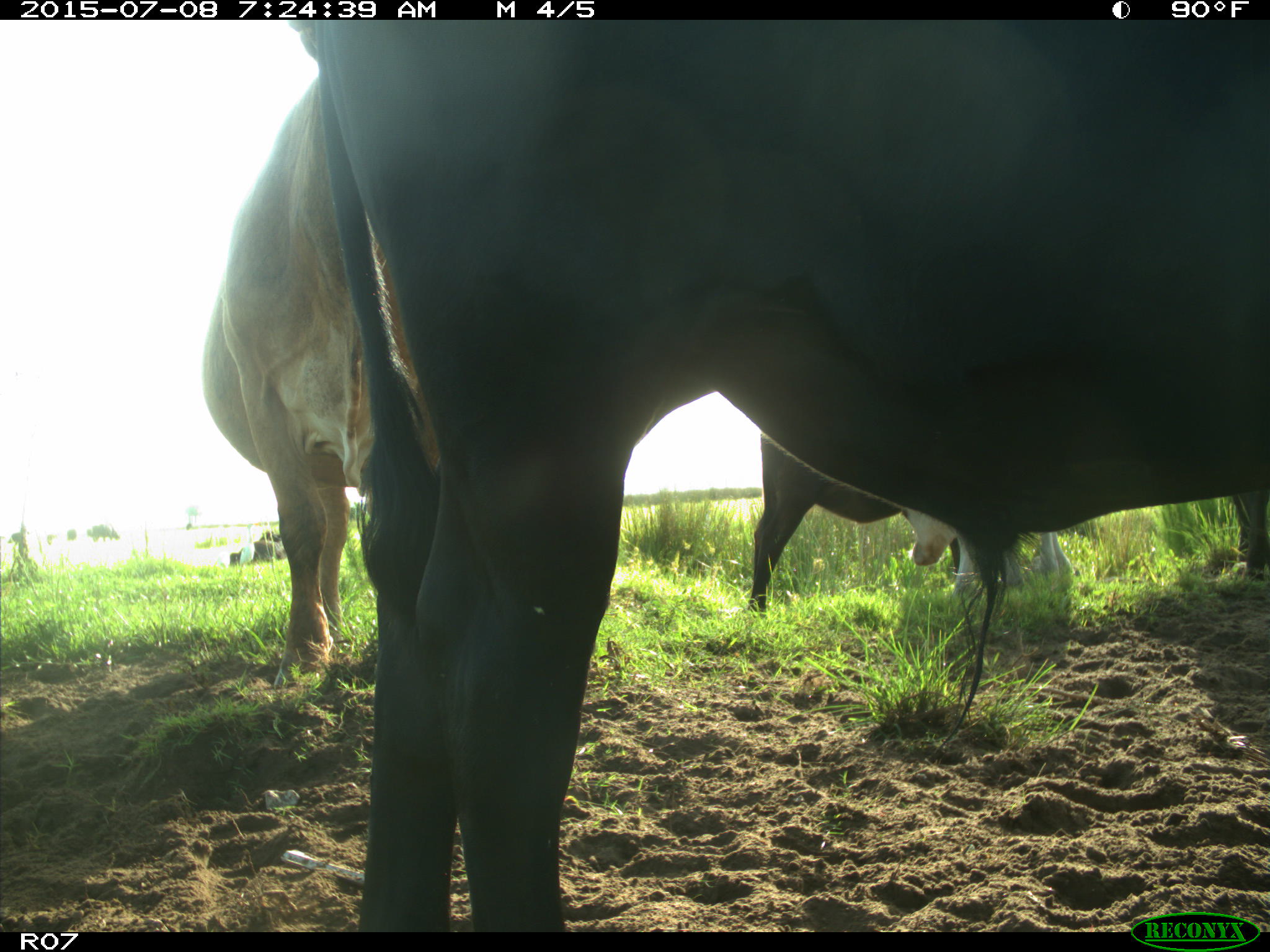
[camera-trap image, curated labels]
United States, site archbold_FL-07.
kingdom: Animalia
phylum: Chordata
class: Mammalia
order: Artiodactyla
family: Bovidae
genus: Bos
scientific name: Bos taurus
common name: domestic cow